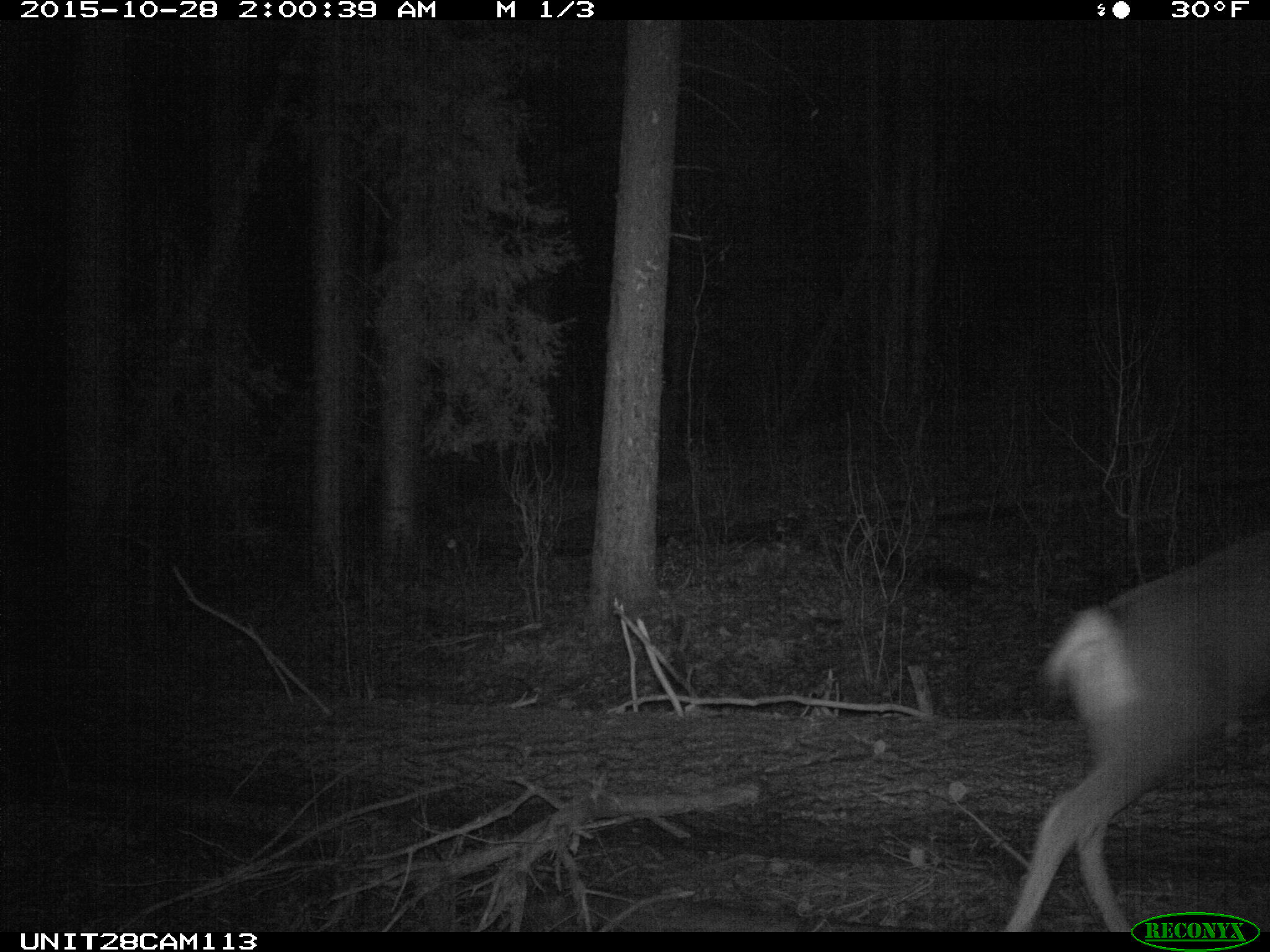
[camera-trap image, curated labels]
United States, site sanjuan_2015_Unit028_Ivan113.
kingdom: Animalia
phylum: Chordata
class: Mammalia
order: Artiodactyla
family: Cervidae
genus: Odocoileus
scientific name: Odocoileus hemionus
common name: mule deer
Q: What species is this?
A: Odocoileus hemionus (mule deer).